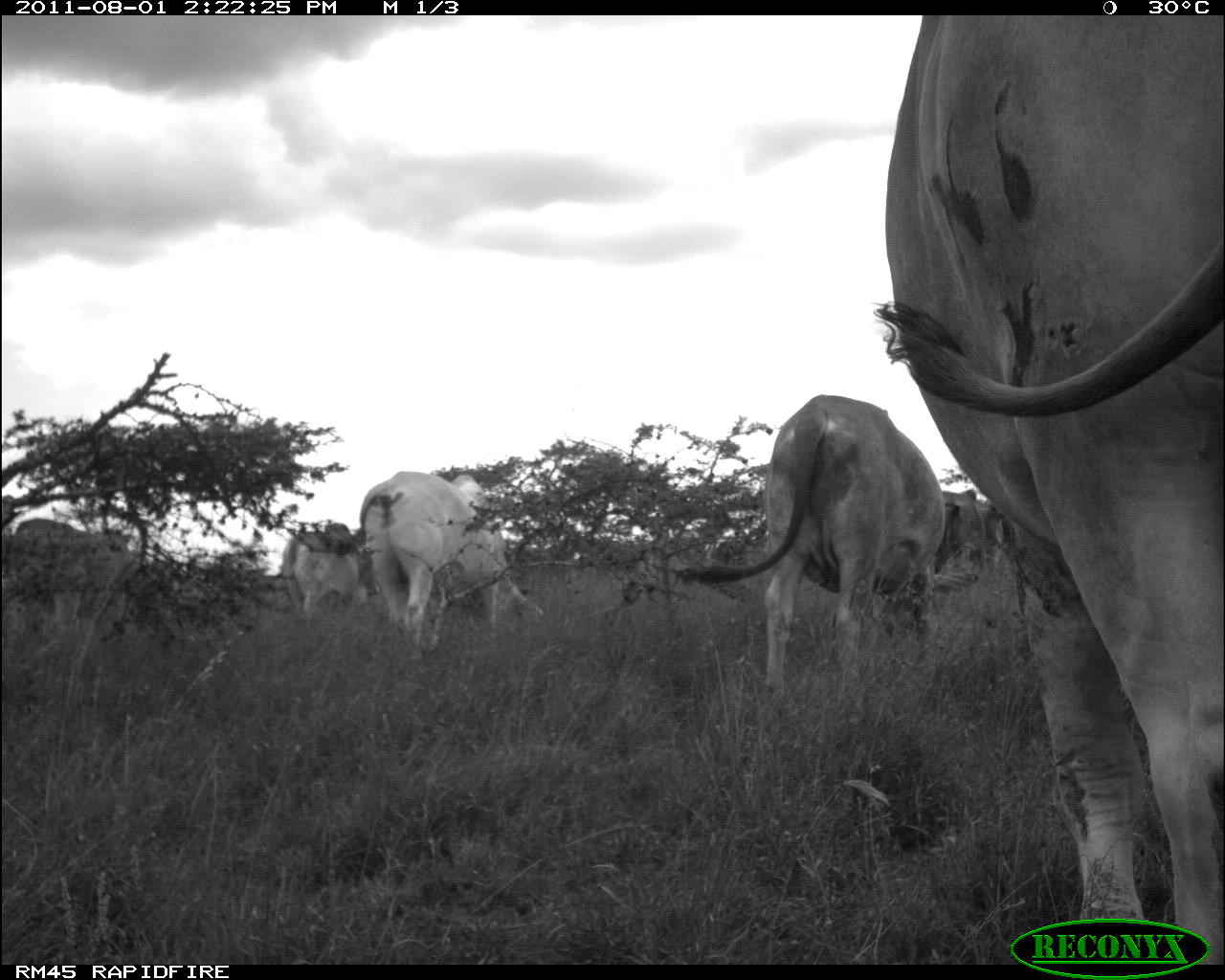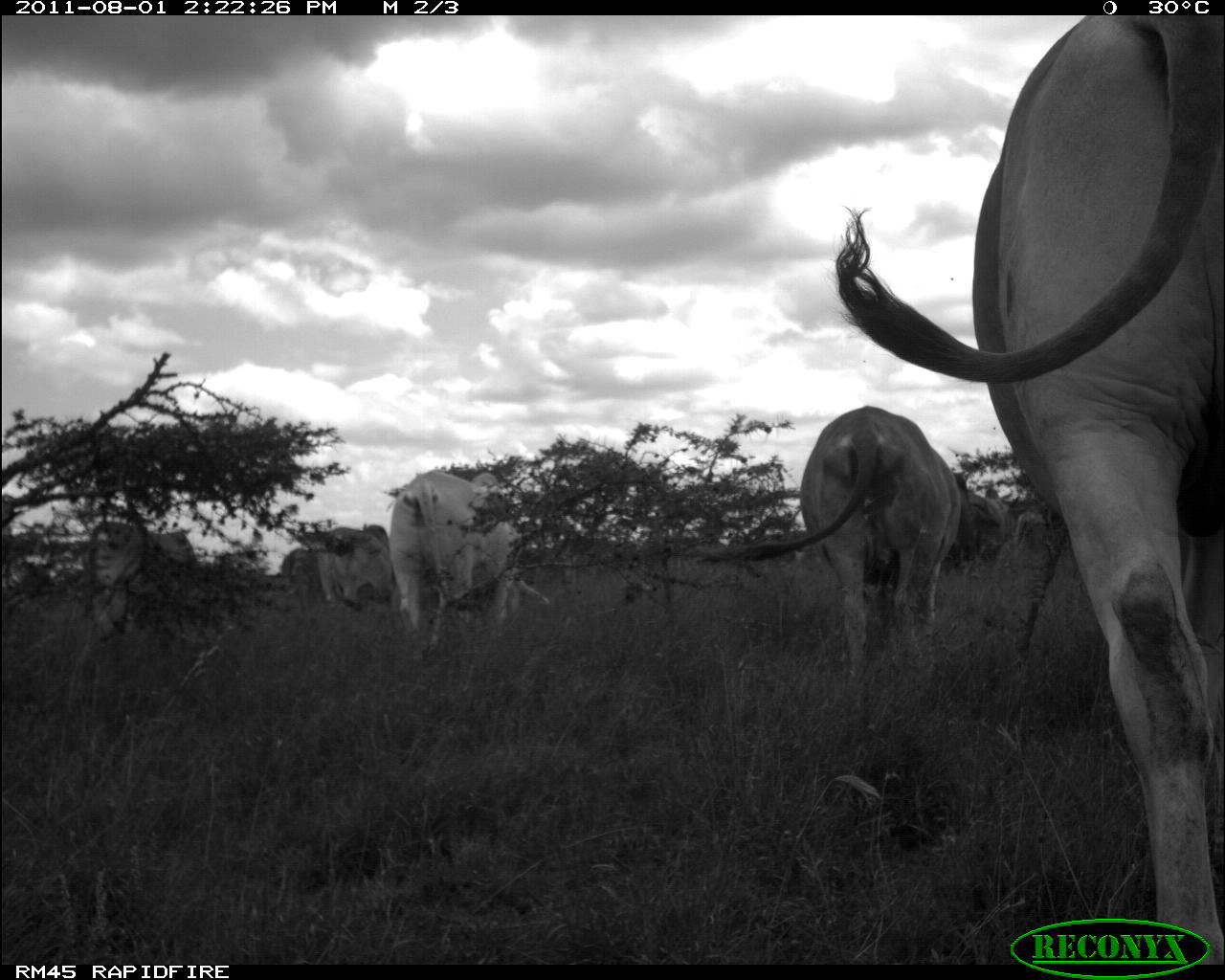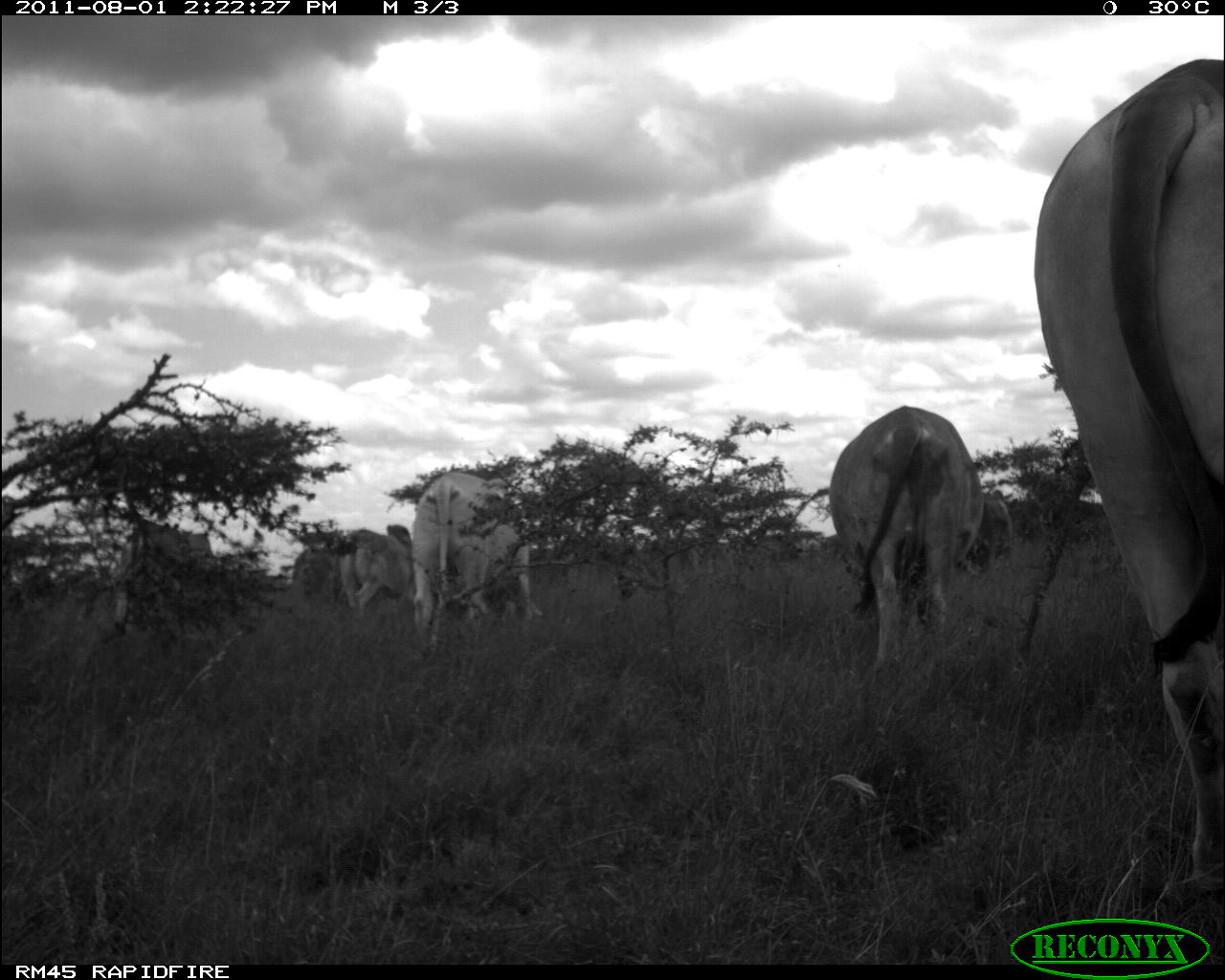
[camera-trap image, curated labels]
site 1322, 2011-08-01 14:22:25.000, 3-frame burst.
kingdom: Animalia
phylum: Chordata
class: Mammalia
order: Artiodactyla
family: Bovidae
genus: Bos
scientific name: Bos taurus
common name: domestic cattle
Bos taurus (domestic cattle), count 1.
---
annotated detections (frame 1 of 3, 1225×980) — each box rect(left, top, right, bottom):
bos taurus: rect(879, 16, 1224, 966); rect(677, 394, 998, 701); rect(357, 470, 542, 660); rect(277, 527, 371, 619); rect(937, 486, 986, 573)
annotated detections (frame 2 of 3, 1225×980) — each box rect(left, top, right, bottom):
bos taurus: rect(828, 16, 1225, 964); rect(690, 405, 964, 695); rect(388, 467, 524, 661); rect(81, 520, 199, 640); rect(315, 525, 395, 616); rect(458, 569, 547, 636); rect(946, 487, 1013, 575); rect(1011, 507, 1049, 554)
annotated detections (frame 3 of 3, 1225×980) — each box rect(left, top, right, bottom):
bos taurus: rect(1031, 58, 1224, 887); rect(829, 405, 985, 674); rect(411, 473, 545, 652); rect(112, 524, 245, 627); rect(339, 525, 411, 620); rect(291, 544, 335, 603); rect(981, 494, 1014, 567)